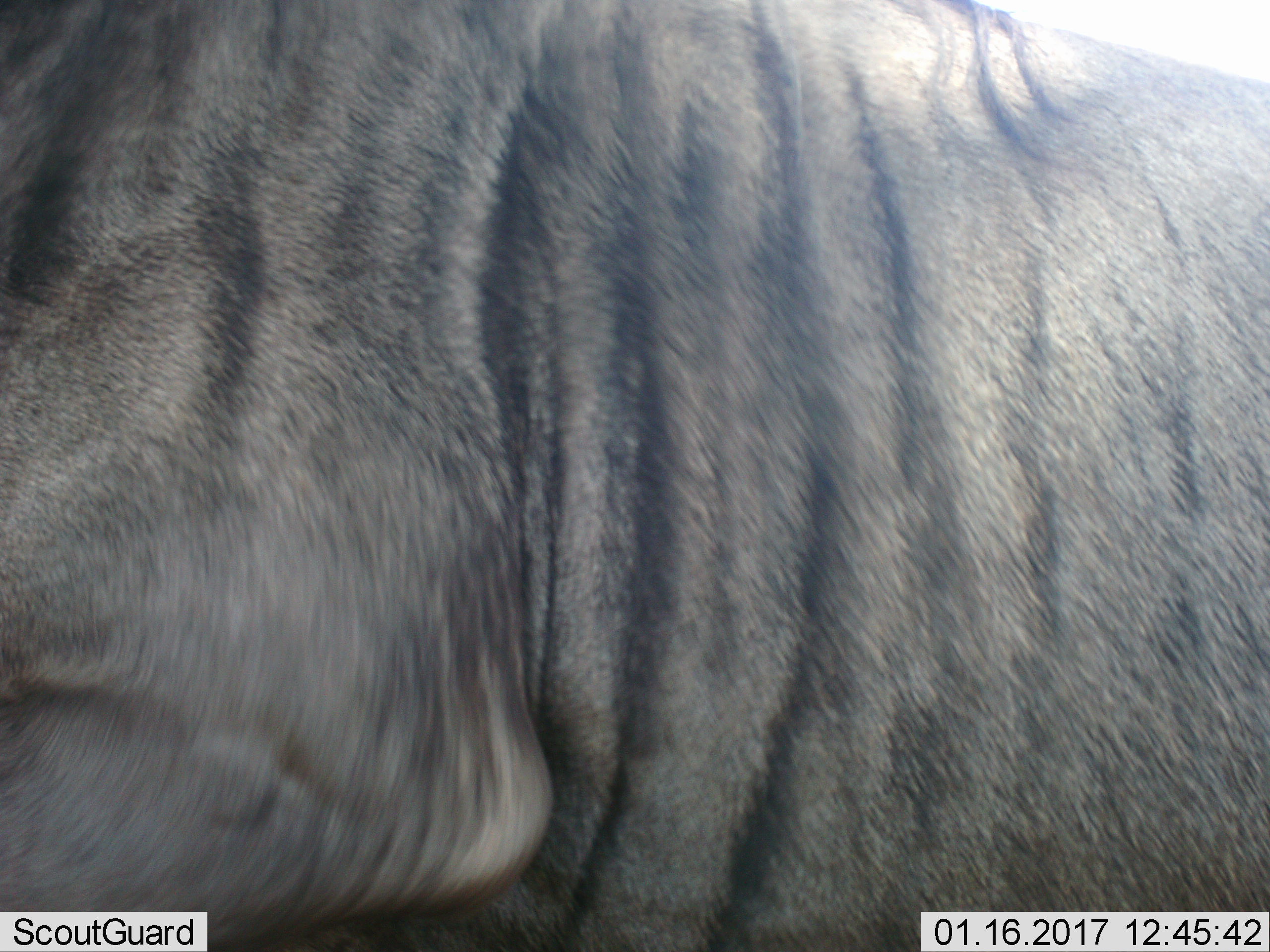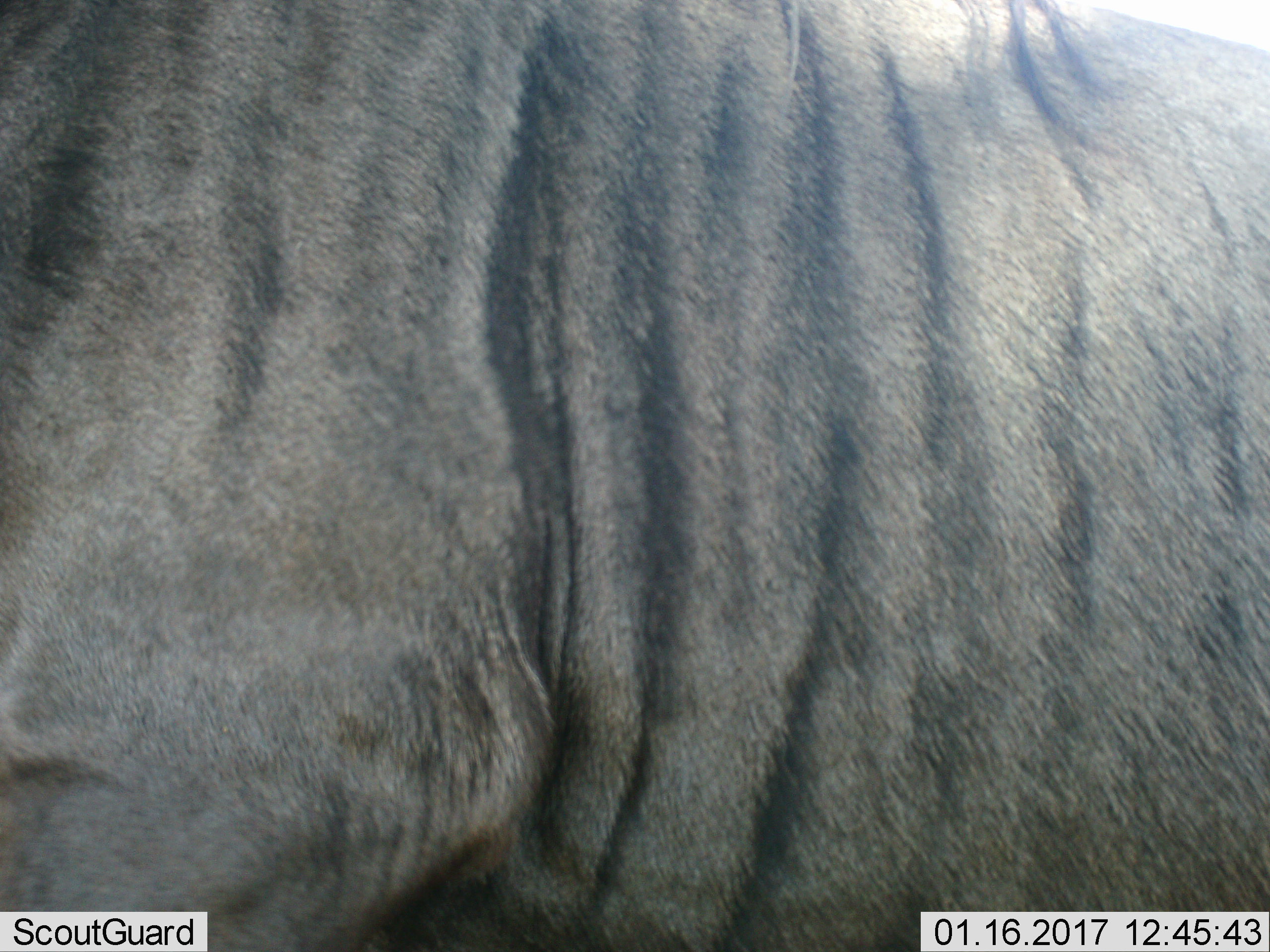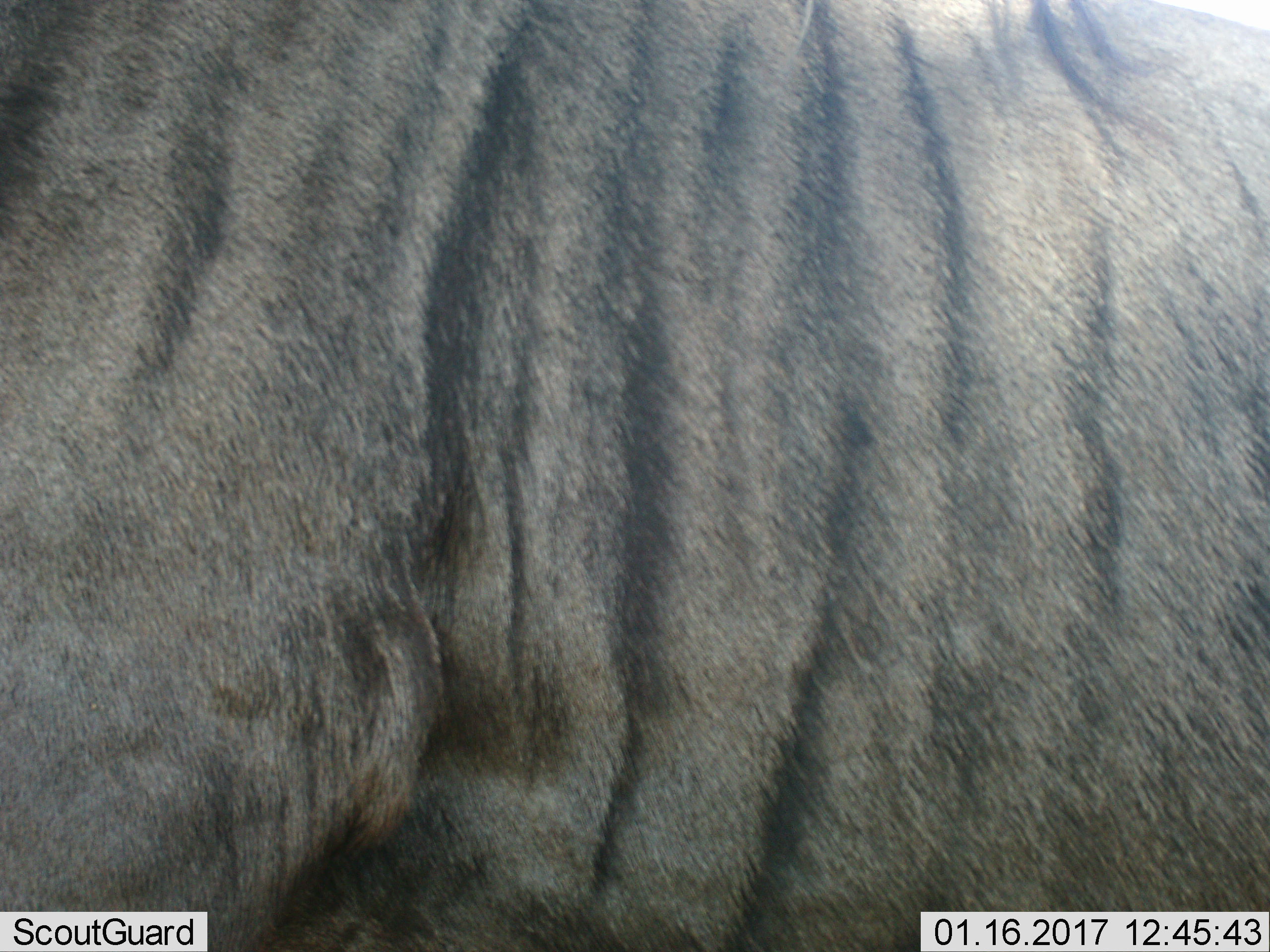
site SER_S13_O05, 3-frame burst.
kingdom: Animalia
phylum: Chordata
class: Mammalia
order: Artiodactyla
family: Bovidae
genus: Connochaetes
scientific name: Connochaetes taurinus taurinus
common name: blue wildebeest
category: wildebeestblue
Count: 1.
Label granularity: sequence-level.